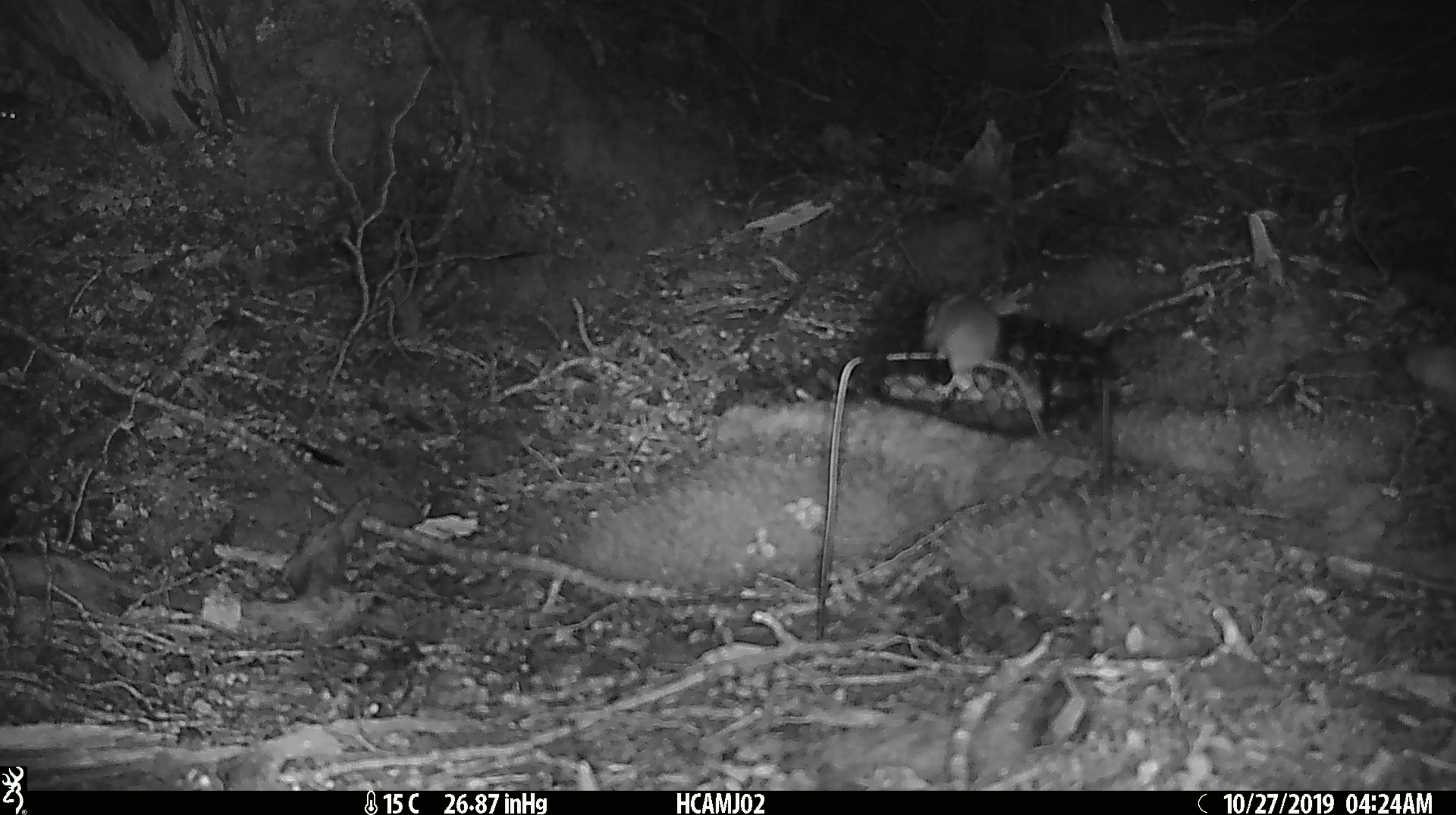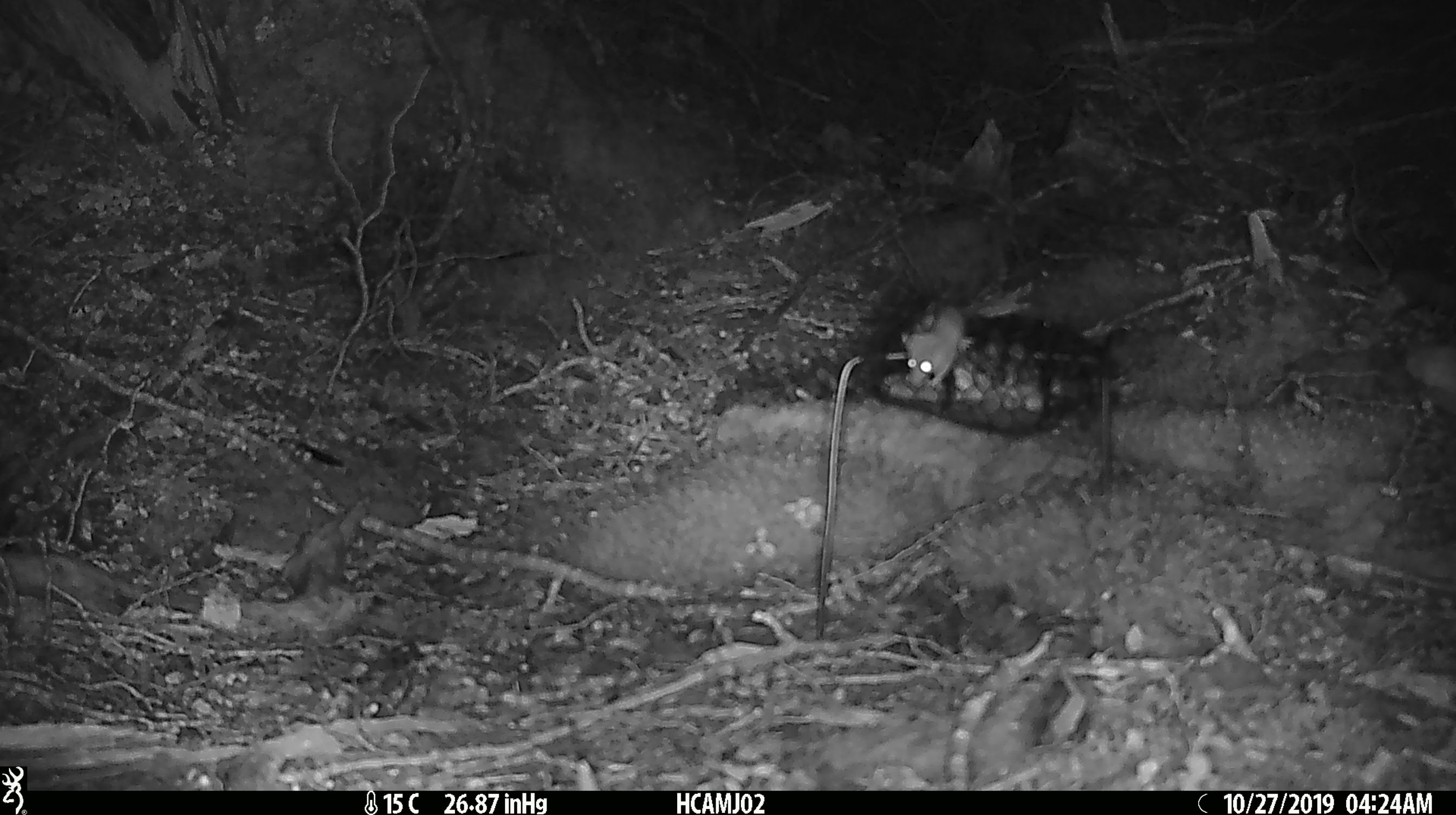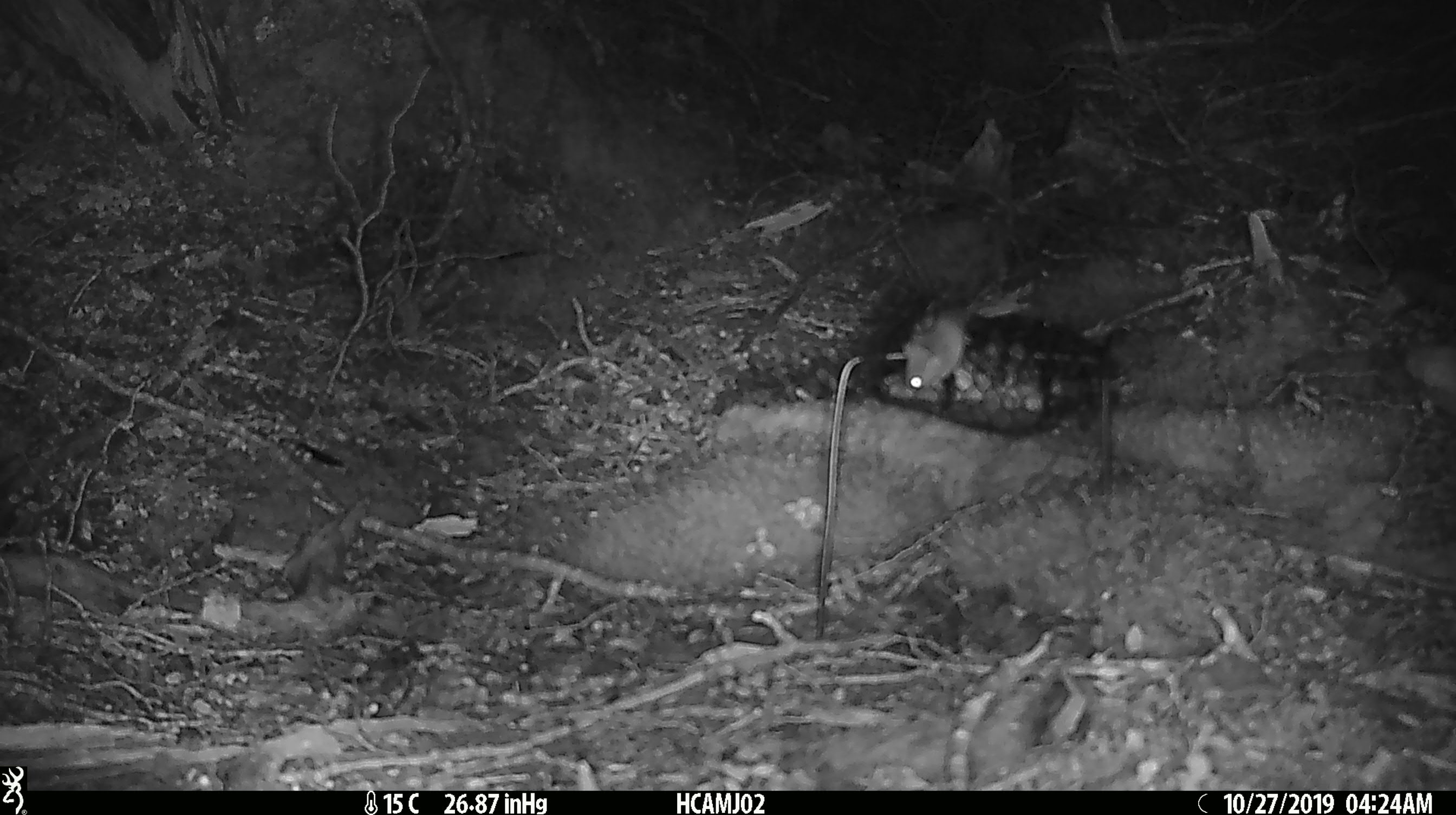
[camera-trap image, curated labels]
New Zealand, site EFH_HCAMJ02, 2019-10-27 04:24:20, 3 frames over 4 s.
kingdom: Animalia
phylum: Chordata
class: Mammalia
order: Rodentia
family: Muridae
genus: Mus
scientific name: Mus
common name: mouse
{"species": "mouse (Mus)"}